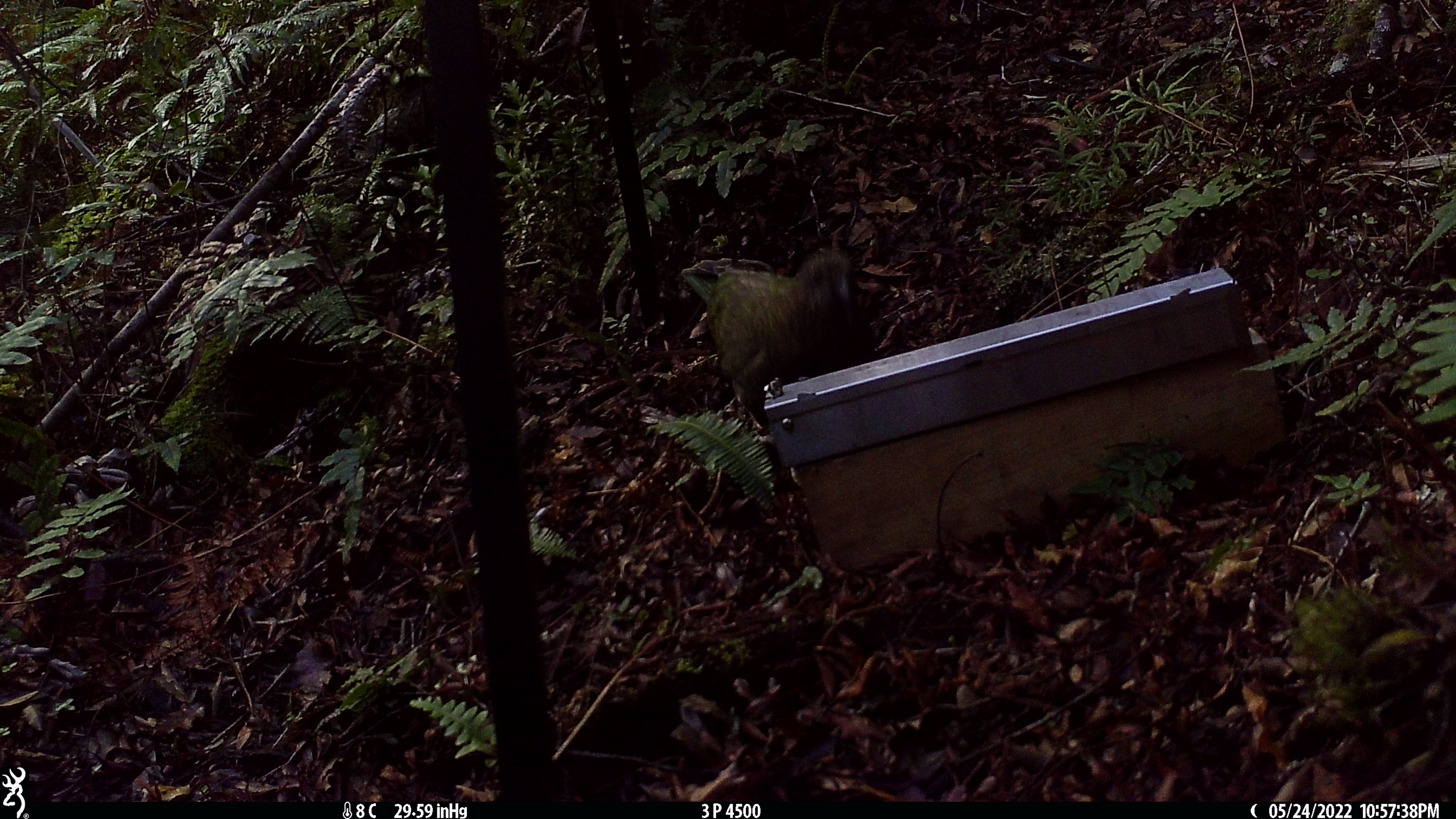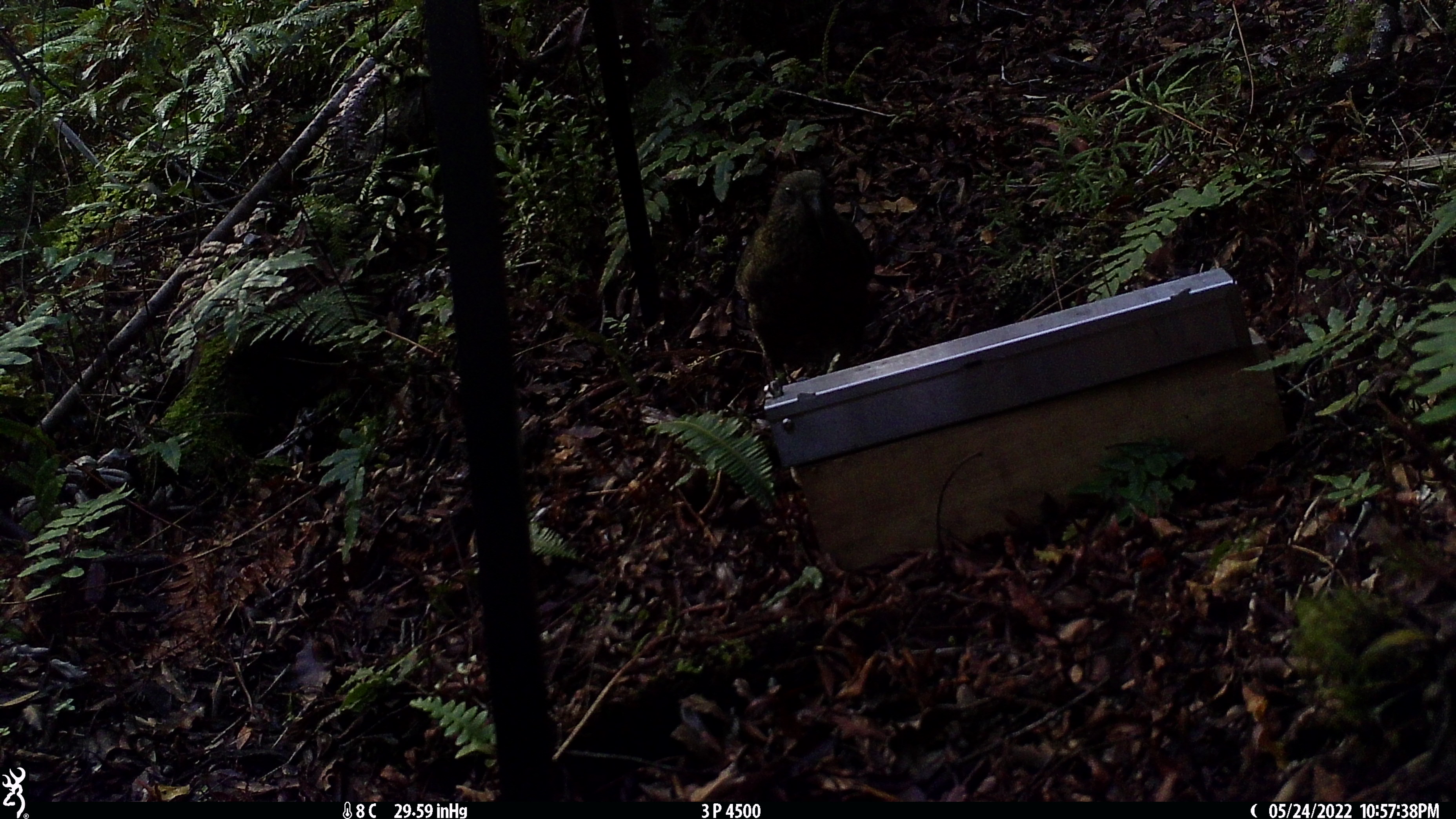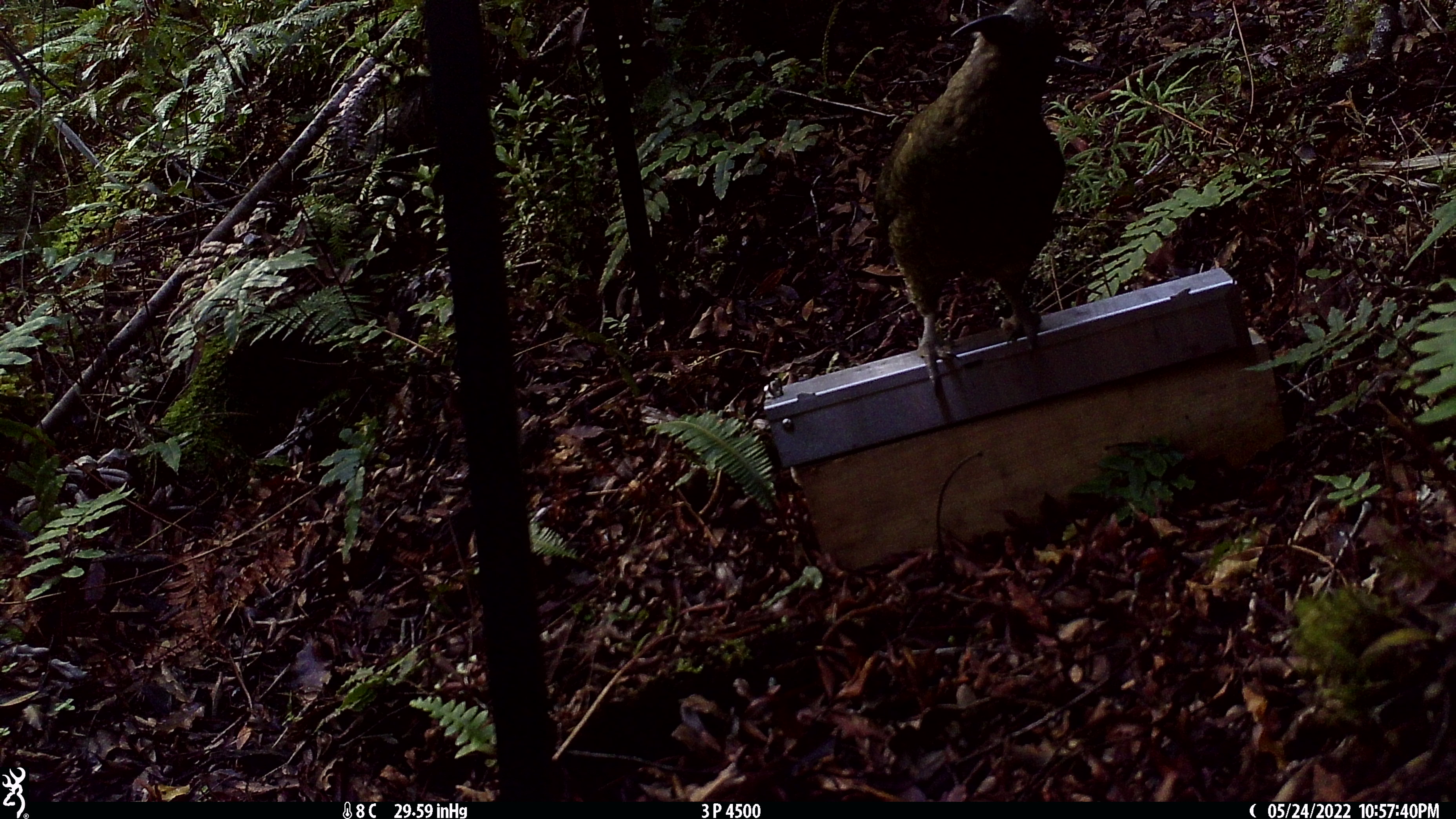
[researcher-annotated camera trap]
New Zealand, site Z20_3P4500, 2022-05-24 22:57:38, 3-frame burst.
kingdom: Animalia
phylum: Chordata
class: Aves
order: Psittaciformes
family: Strigopidae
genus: Nestor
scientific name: Nestor notabilis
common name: kea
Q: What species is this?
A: Kea (Nestor notabilis).